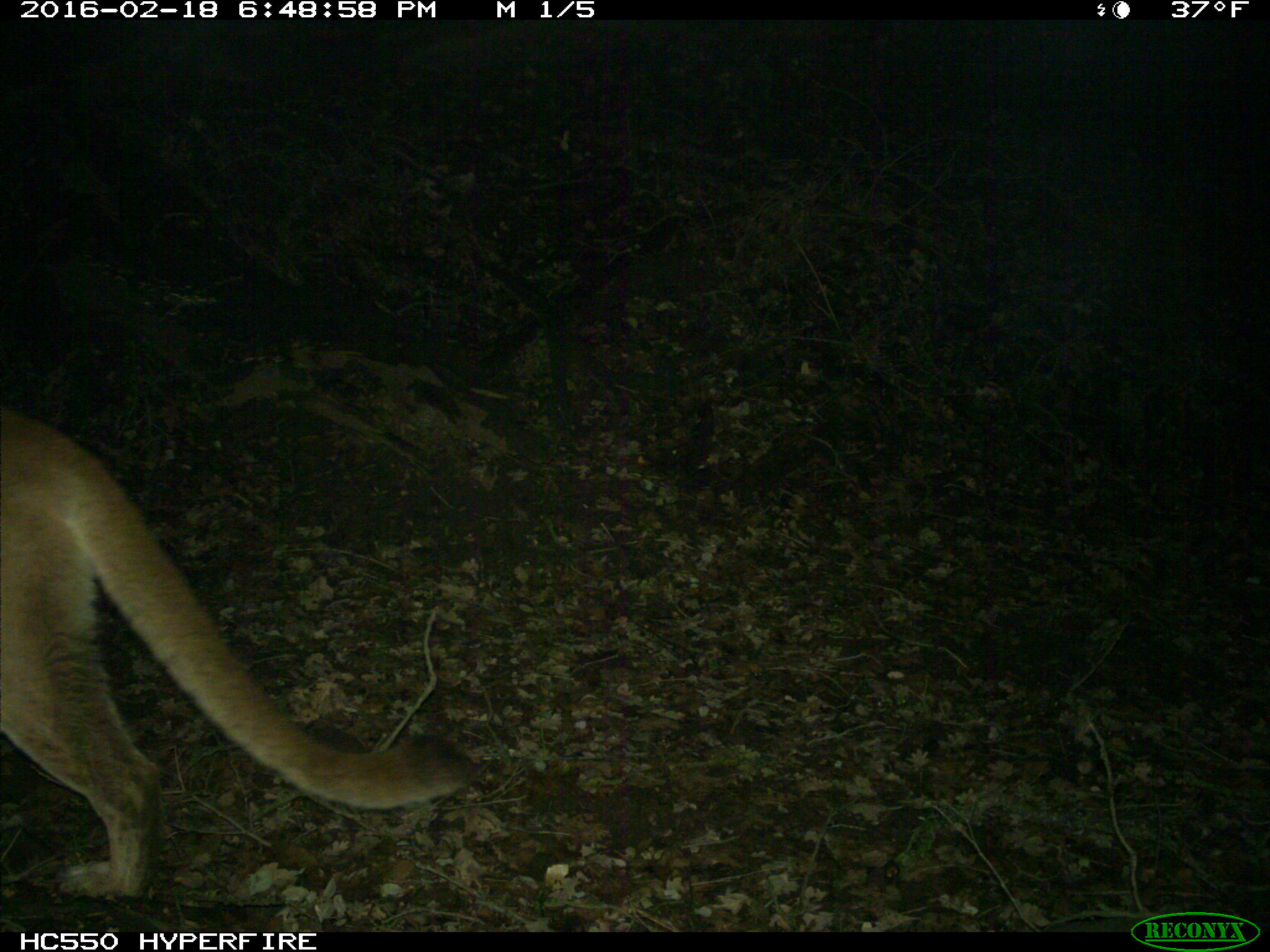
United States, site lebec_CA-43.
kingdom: Animalia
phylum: Chordata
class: Mammalia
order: Carnivora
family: Felidae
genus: Puma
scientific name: Puma concolor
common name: mountain lion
Puma concolor (mountain lion).